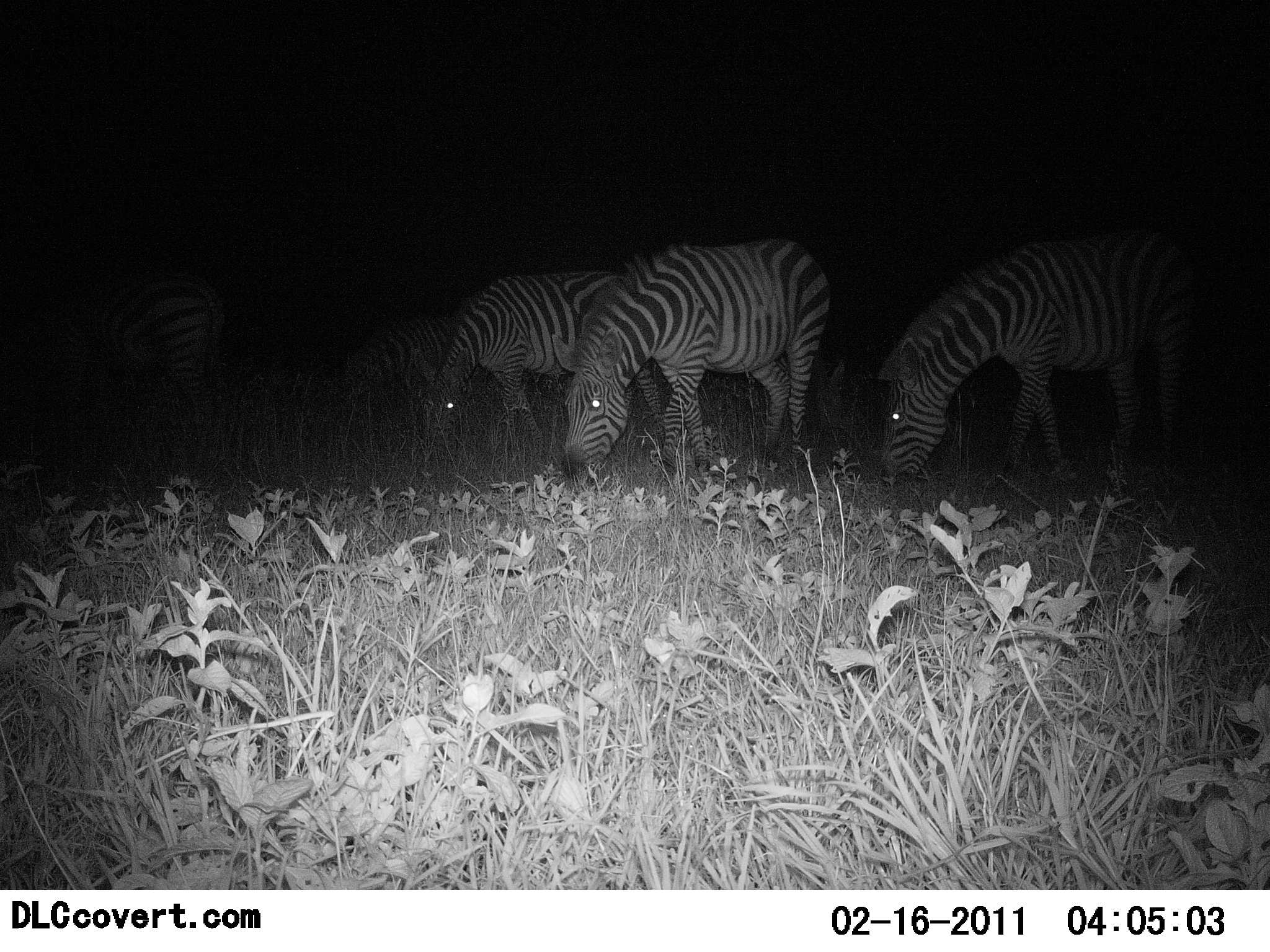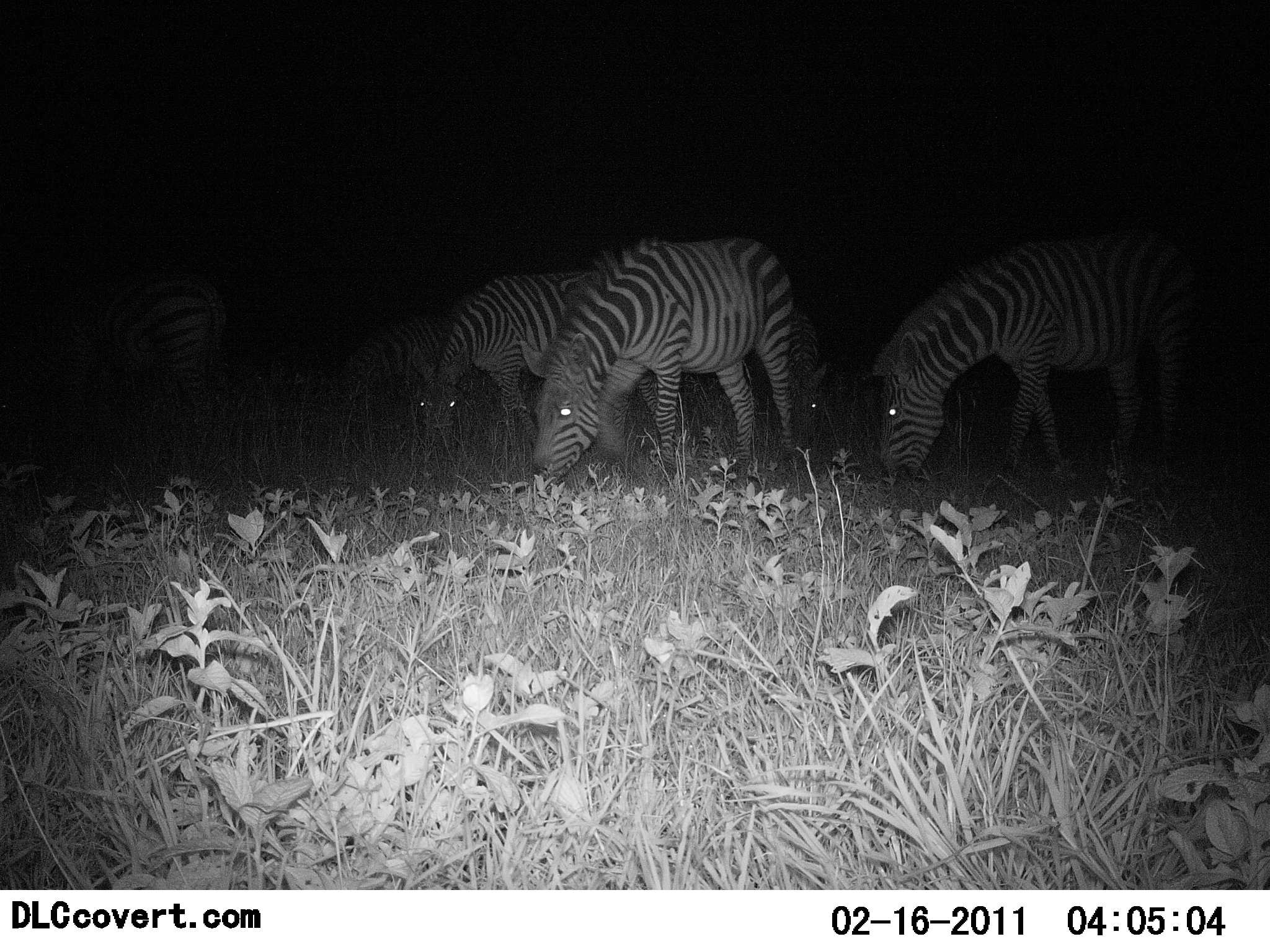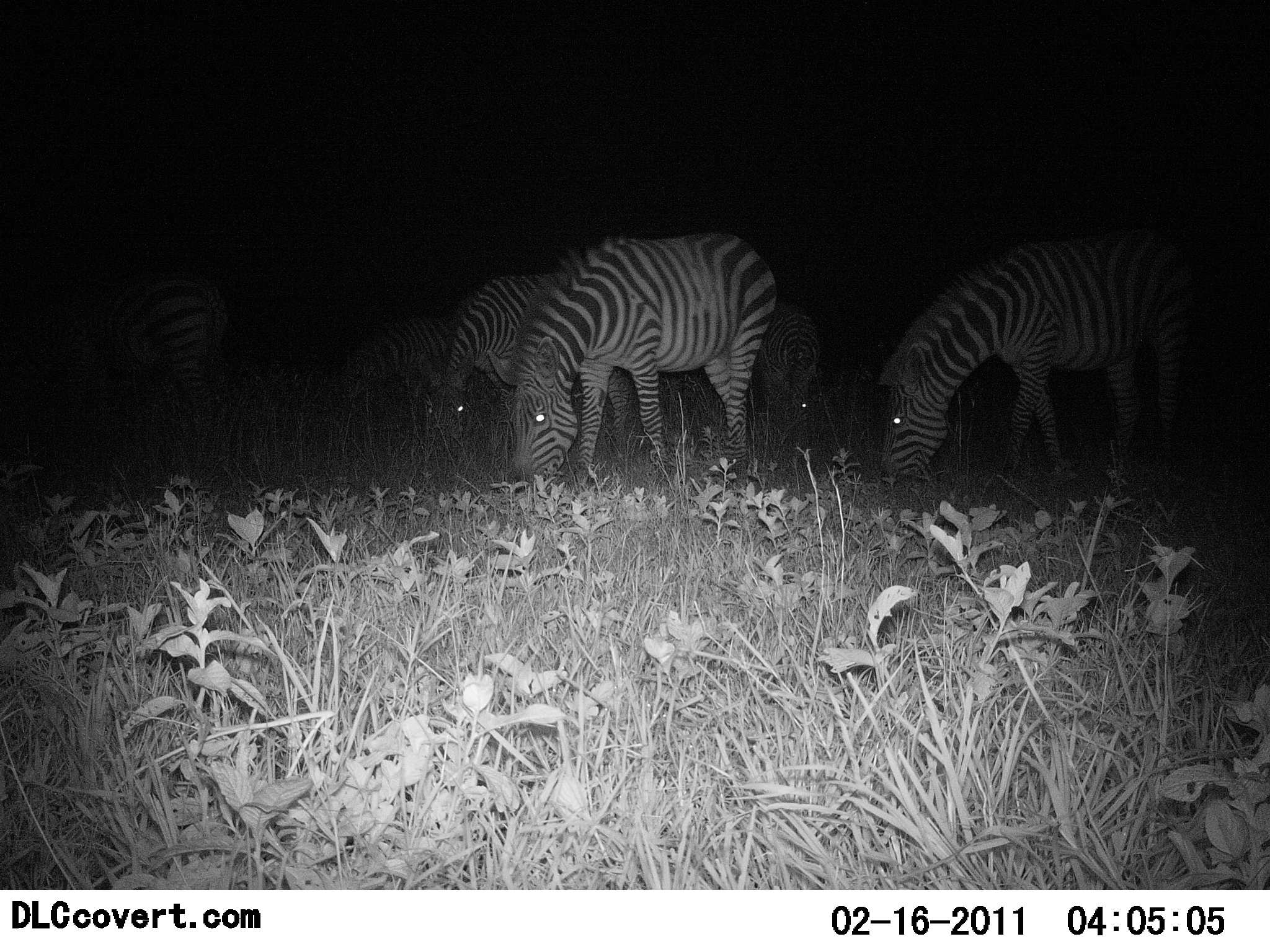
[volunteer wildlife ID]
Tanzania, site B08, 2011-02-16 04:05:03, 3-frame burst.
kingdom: Animalia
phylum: Chordata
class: Mammalia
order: Perissodactyla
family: Equidae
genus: Equus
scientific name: Equus quagga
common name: plains zebra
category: zebra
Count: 6.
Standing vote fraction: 20%.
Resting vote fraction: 0%.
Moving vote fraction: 0%.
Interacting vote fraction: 0%.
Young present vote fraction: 0%.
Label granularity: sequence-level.